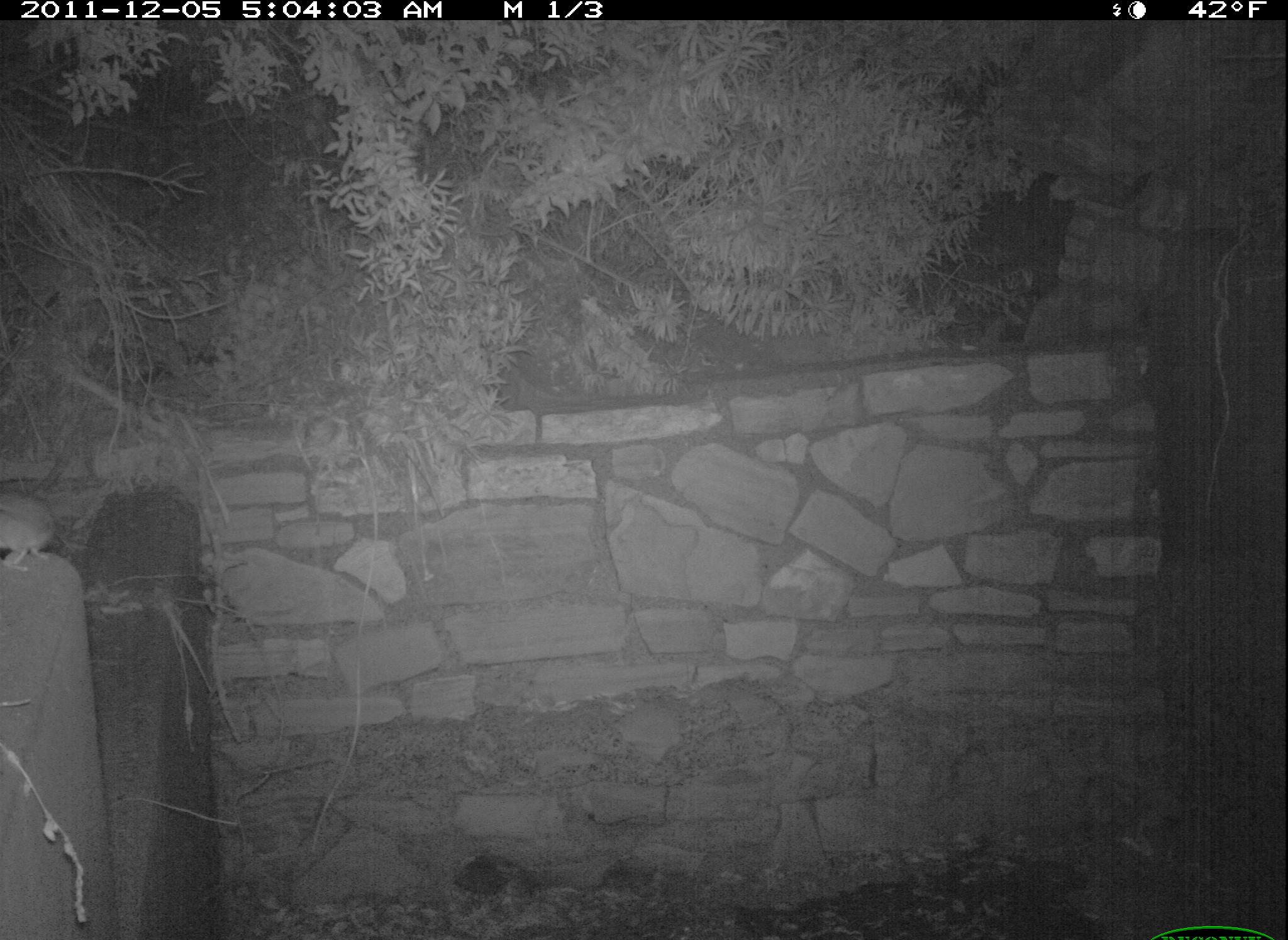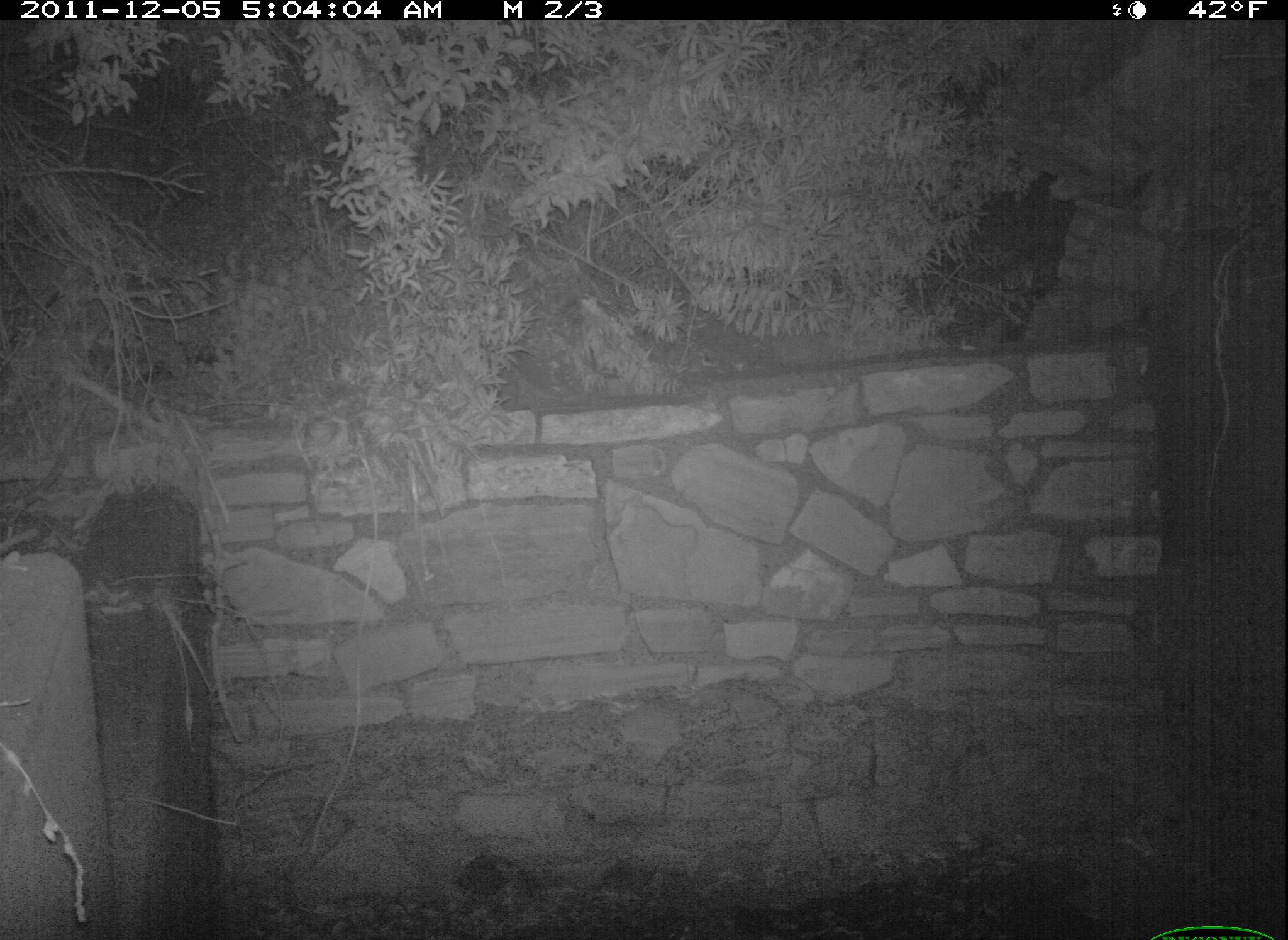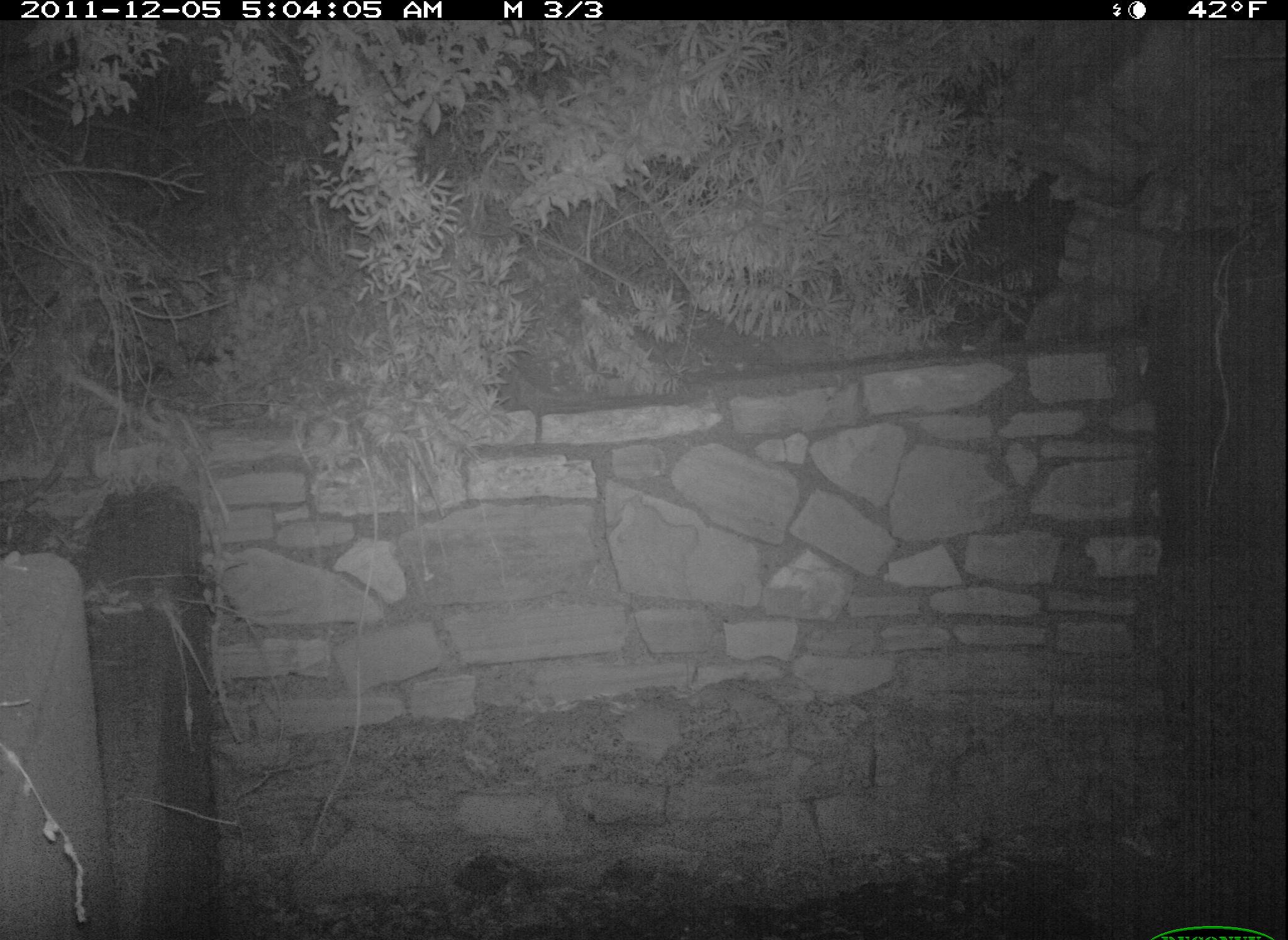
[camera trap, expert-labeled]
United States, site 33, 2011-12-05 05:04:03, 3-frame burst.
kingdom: Animalia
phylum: Chordata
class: Mammalia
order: Rodentia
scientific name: Rodentia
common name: rodent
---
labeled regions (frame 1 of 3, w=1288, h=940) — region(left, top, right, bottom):
rodent: region(0, 485, 64, 579)